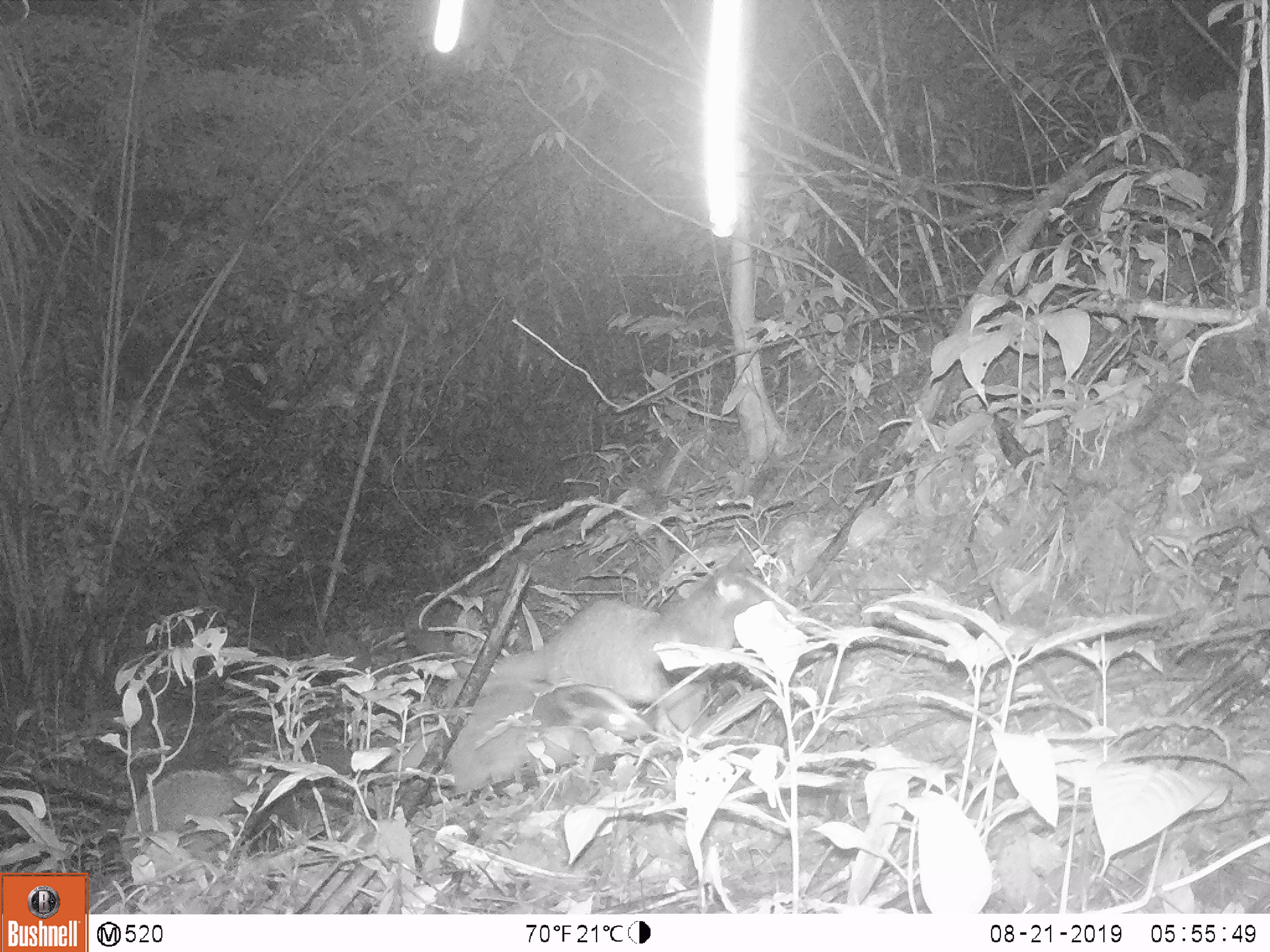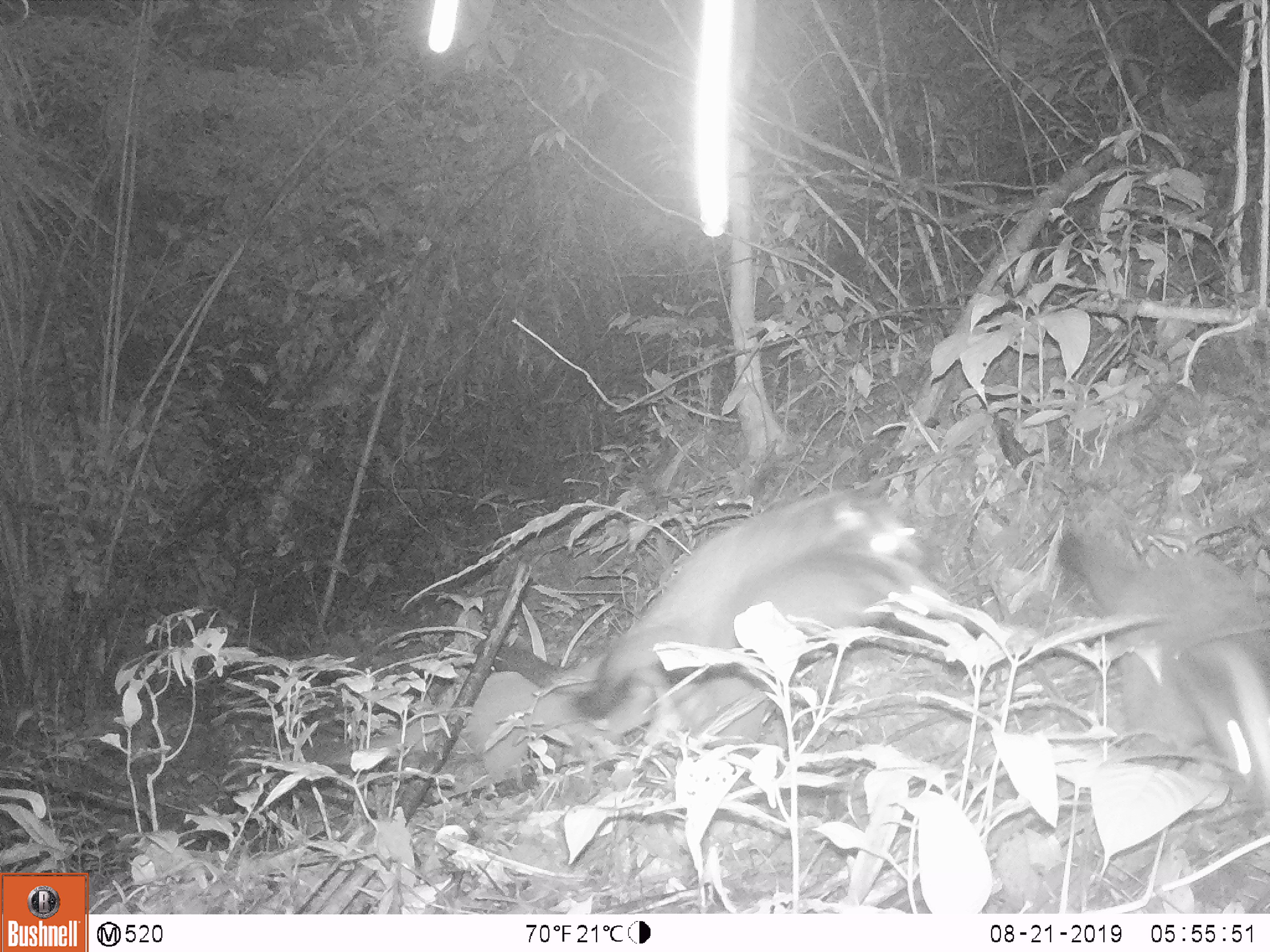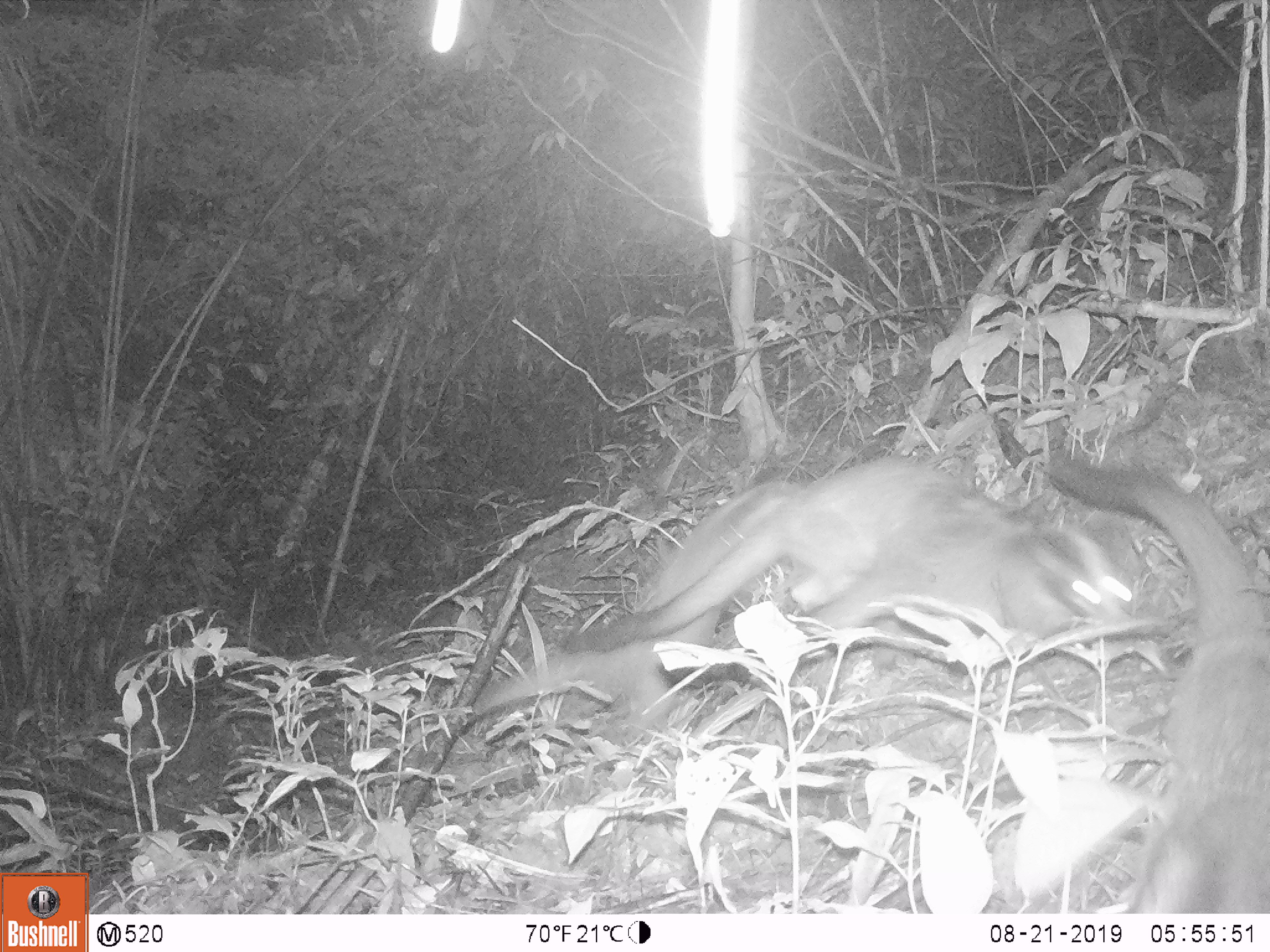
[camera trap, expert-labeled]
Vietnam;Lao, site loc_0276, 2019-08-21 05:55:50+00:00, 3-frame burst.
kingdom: Animalia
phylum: Chordata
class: Mammalia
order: Carnivora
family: Viverridae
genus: Paguma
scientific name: Paguma larvata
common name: masked palm civet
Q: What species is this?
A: Masked palm civet (Paguma larvata).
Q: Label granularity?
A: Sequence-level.